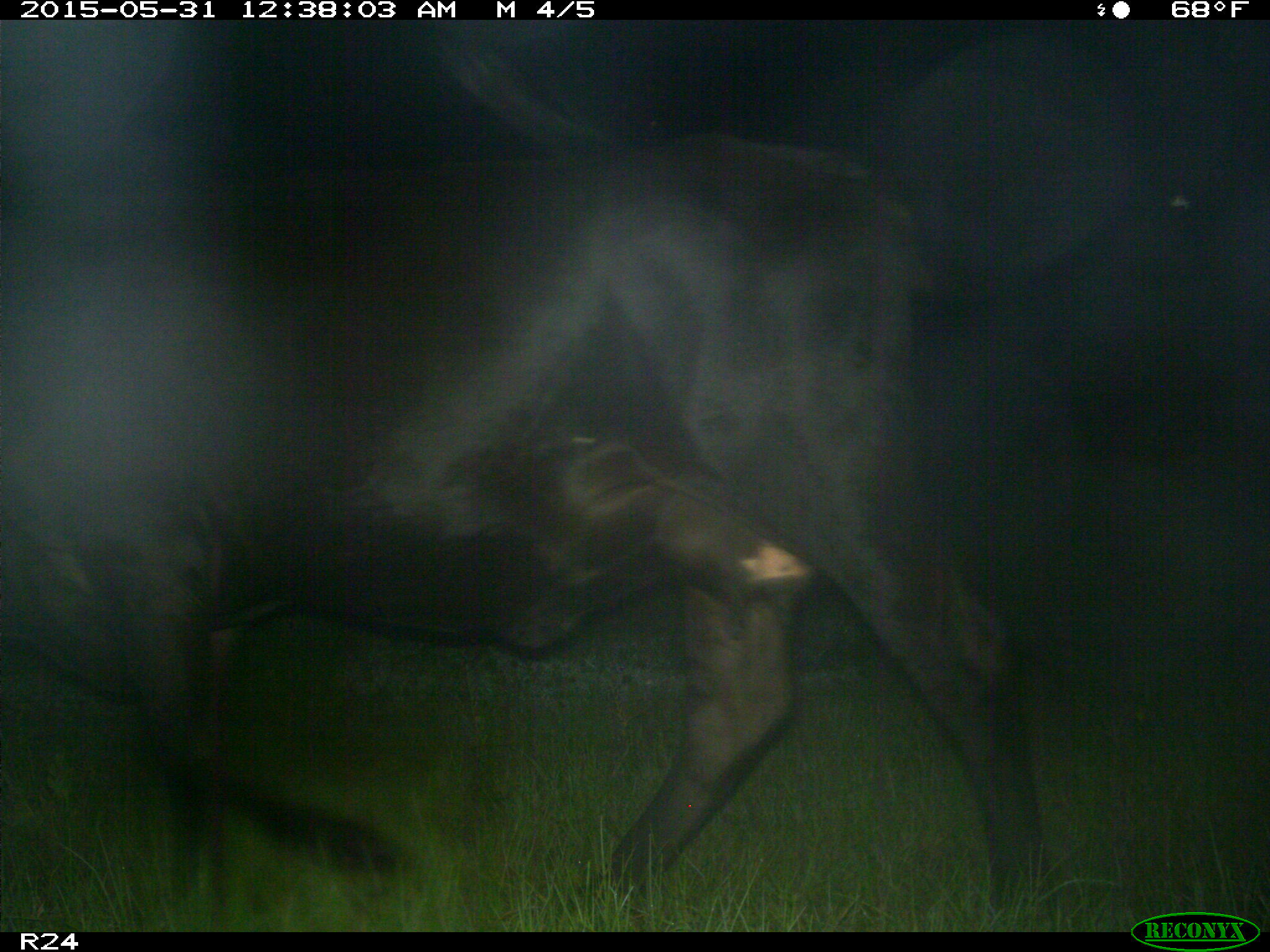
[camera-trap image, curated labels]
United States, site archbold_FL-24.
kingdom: Animalia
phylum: Chordata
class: Mammalia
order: Artiodactyla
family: Bovidae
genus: Bos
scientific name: Bos taurus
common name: domestic cow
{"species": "Bos taurus (domestic cow)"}